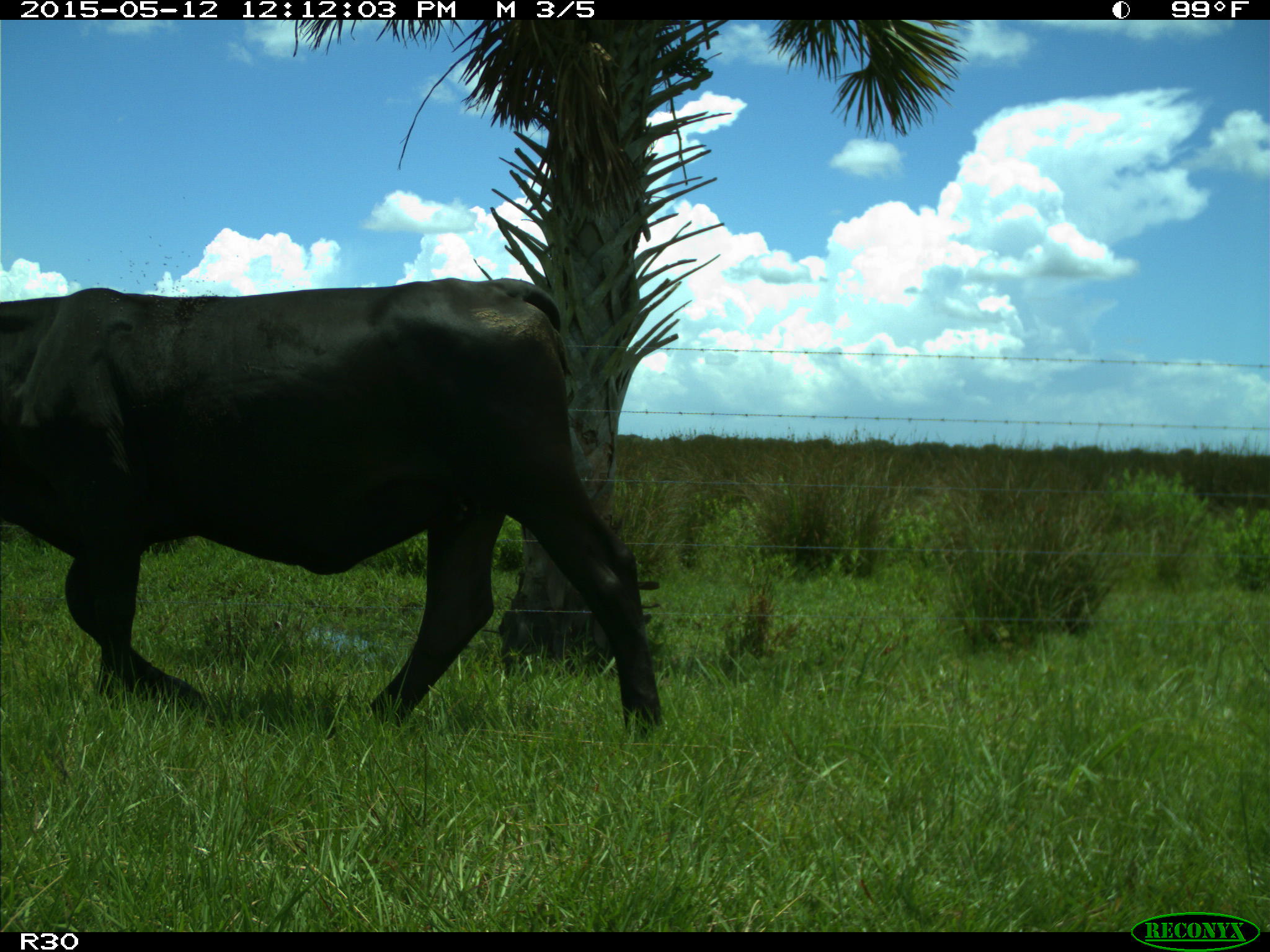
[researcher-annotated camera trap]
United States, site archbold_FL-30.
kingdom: Animalia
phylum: Chordata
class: Mammalia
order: Artiodactyla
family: Bovidae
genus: Bos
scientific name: Bos taurus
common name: domestic cow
Bos taurus (domestic cow).